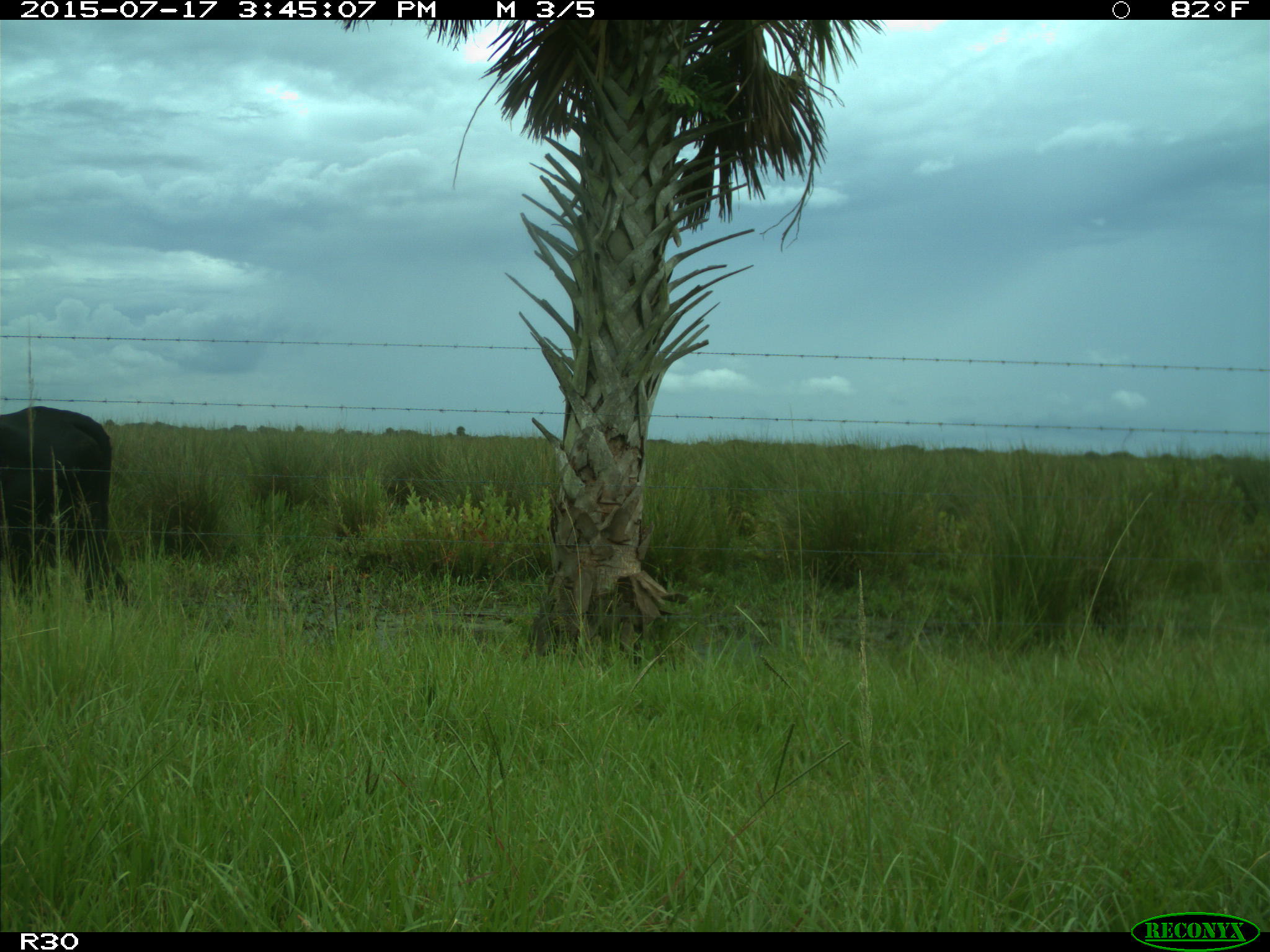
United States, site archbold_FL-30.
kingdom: Animalia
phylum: Chordata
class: Mammalia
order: Artiodactyla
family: Bovidae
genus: Bos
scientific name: Bos taurus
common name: domestic cow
Bos taurus (domestic cow).